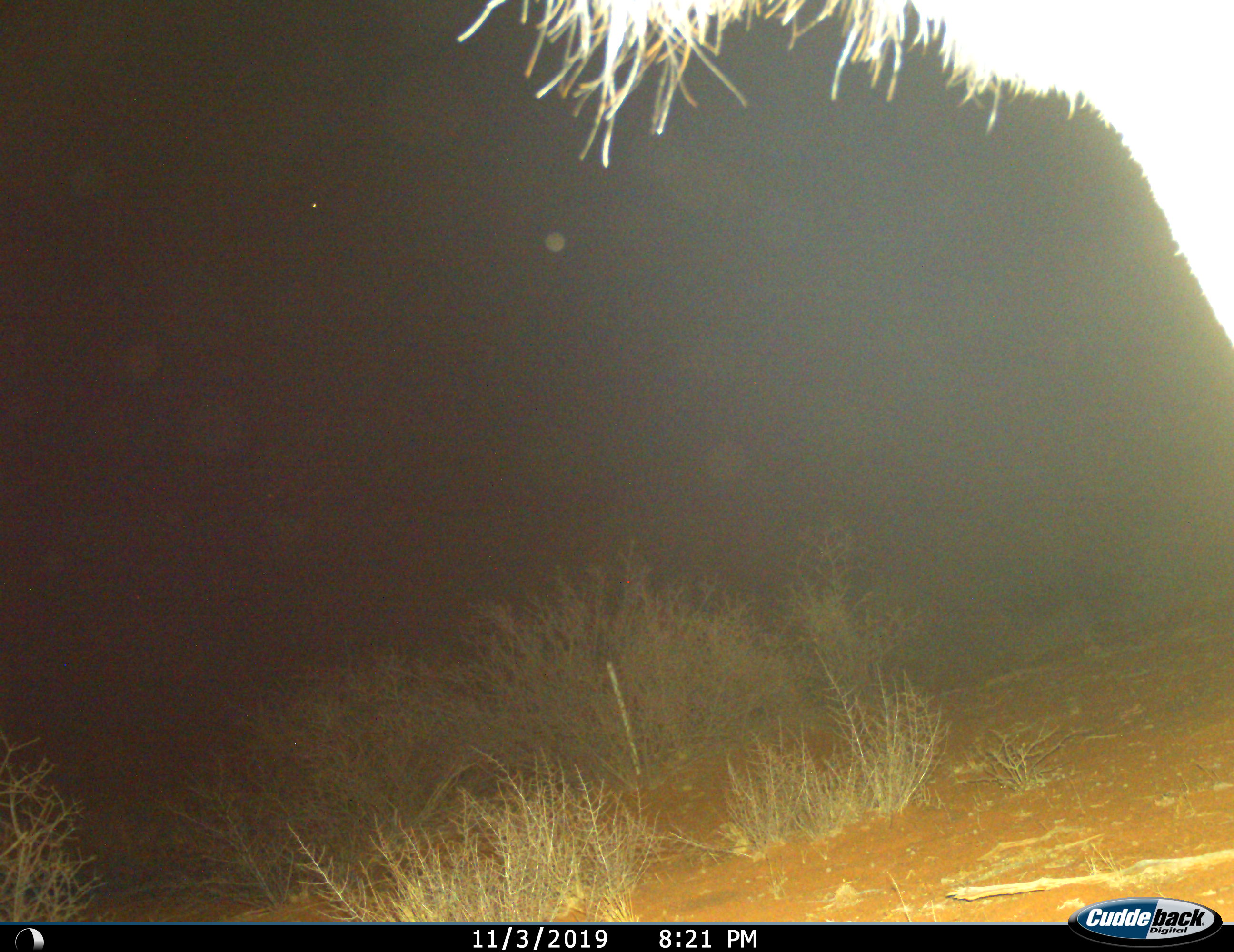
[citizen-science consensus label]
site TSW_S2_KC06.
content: unidentified animal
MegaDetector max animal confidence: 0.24